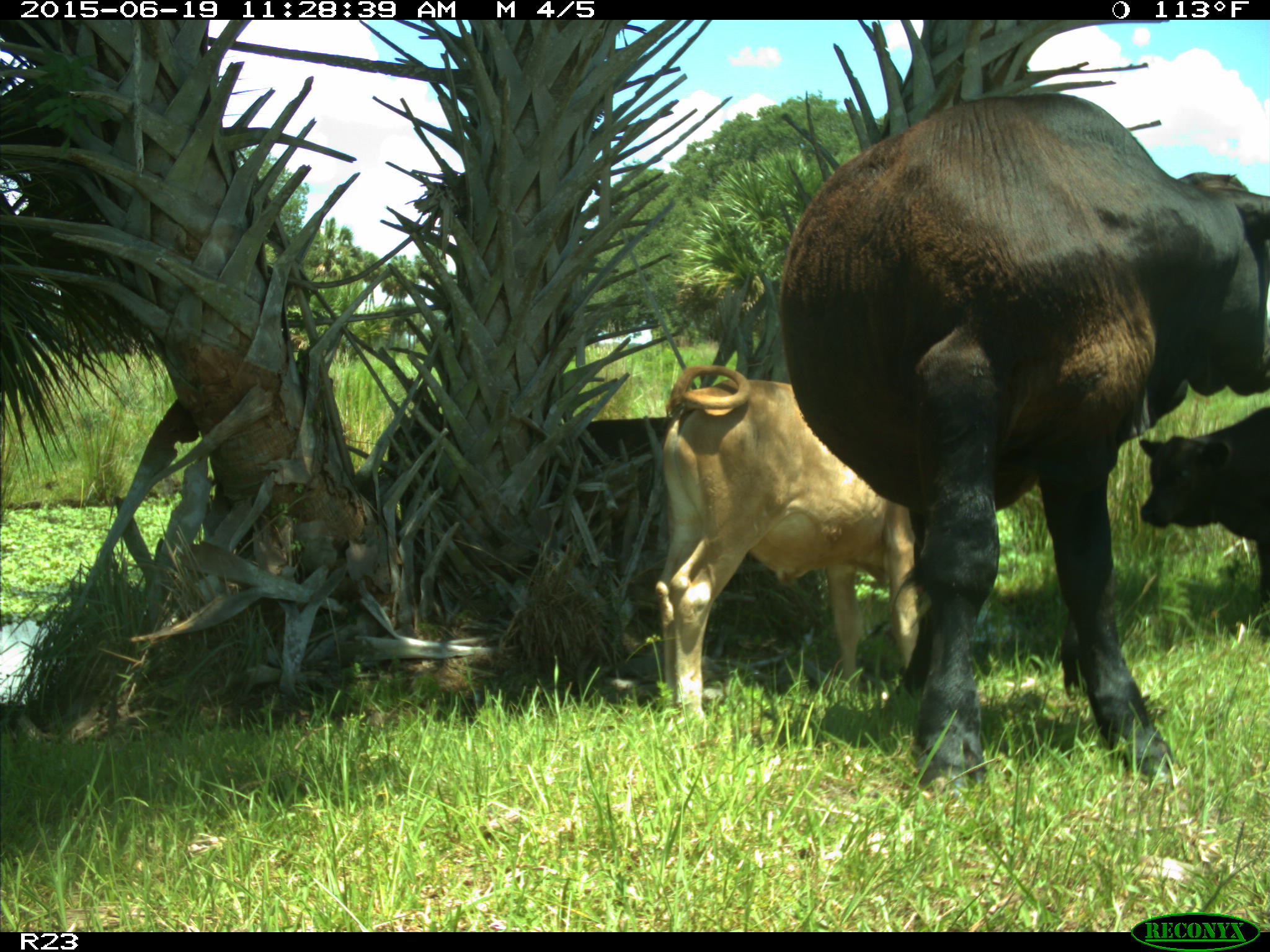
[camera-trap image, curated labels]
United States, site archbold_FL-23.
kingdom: Animalia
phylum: Chordata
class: Mammalia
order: Artiodactyla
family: Bovidae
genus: Bos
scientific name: Bos taurus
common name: domestic cow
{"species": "Bos taurus (domestic cow)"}